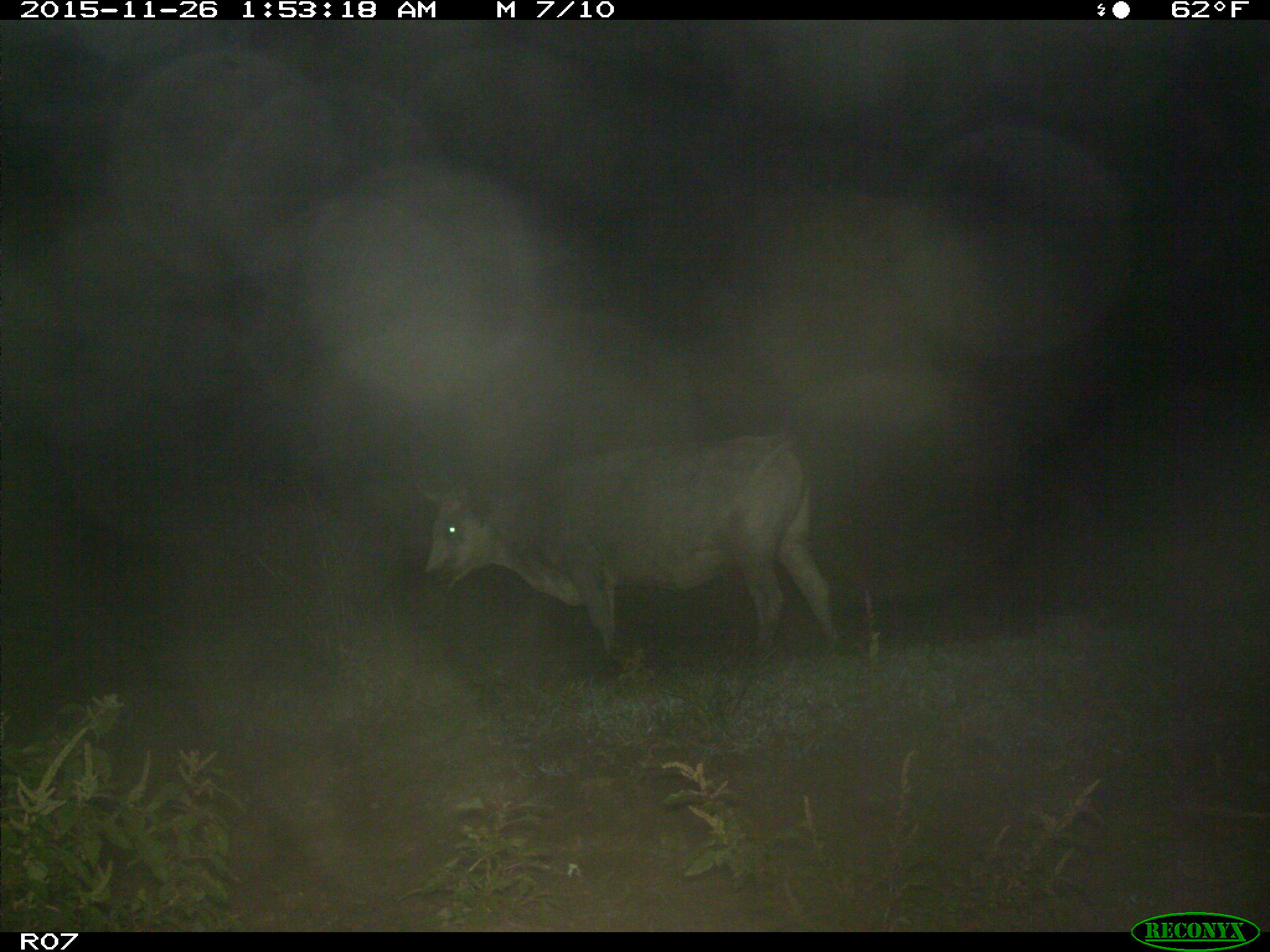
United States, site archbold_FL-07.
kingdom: Animalia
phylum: Chordata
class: Mammalia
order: Artiodactyla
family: Bovidae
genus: Bos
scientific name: Bos taurus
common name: domestic cow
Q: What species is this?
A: Bos taurus (domestic cow).